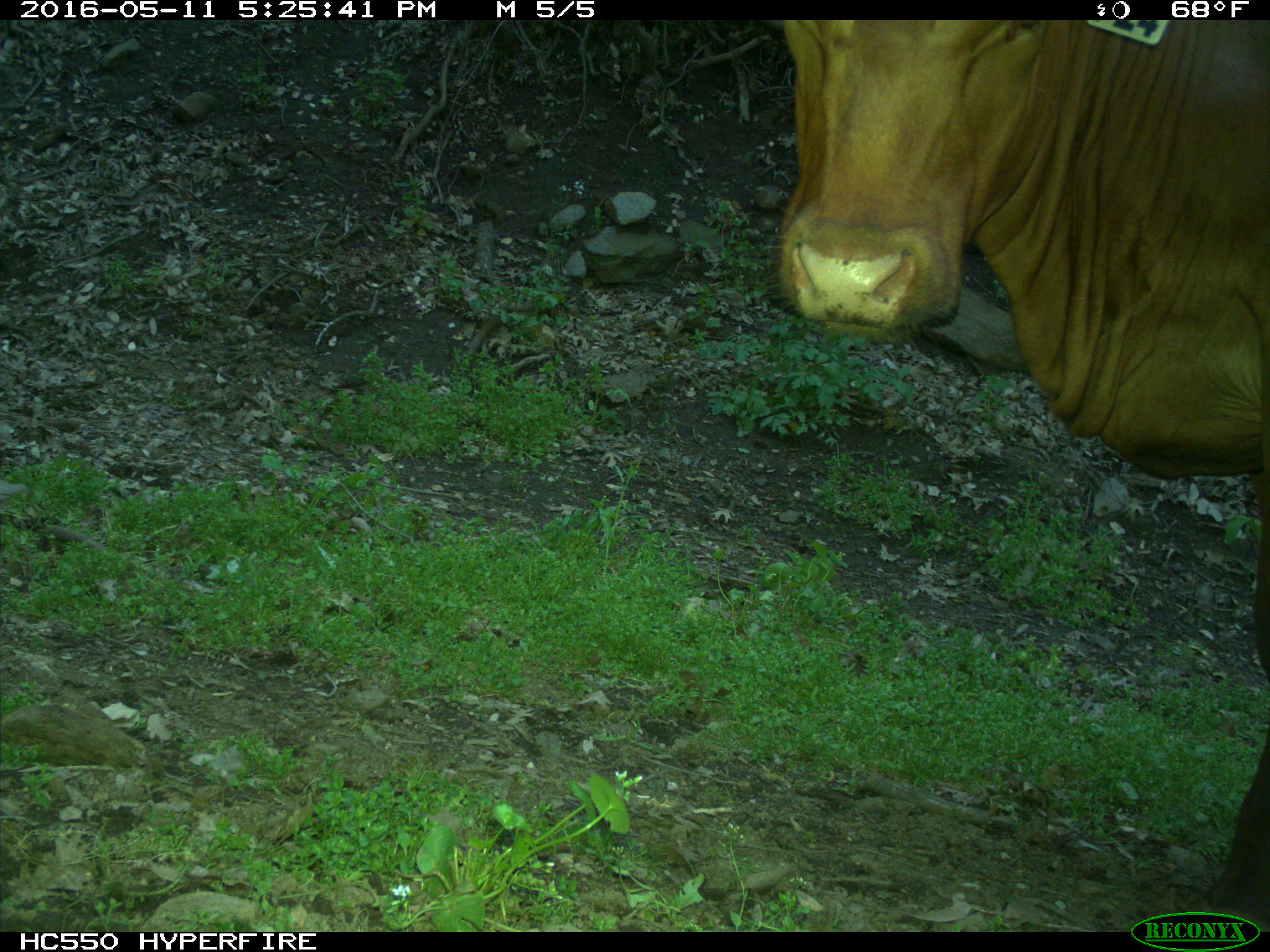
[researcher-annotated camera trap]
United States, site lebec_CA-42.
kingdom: Animalia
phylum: Chordata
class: Mammalia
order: Artiodactyla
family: Bovidae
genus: Bos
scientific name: Bos taurus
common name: domestic cow